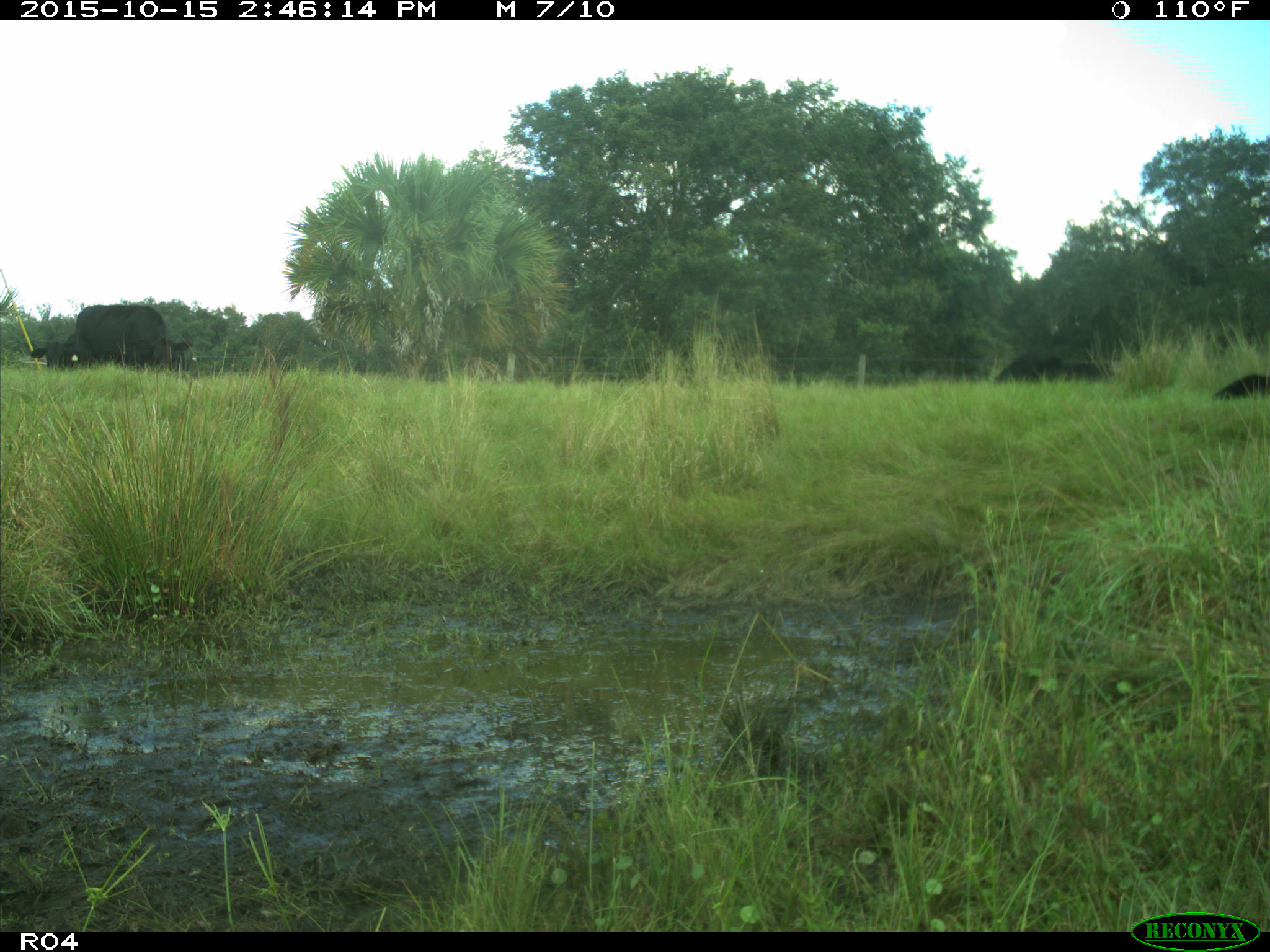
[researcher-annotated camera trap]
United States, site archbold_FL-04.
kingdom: Animalia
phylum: Chordata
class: Mammalia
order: Artiodactyla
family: Bovidae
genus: Bos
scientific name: Bos taurus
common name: domestic cow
Bos taurus (domestic cow).